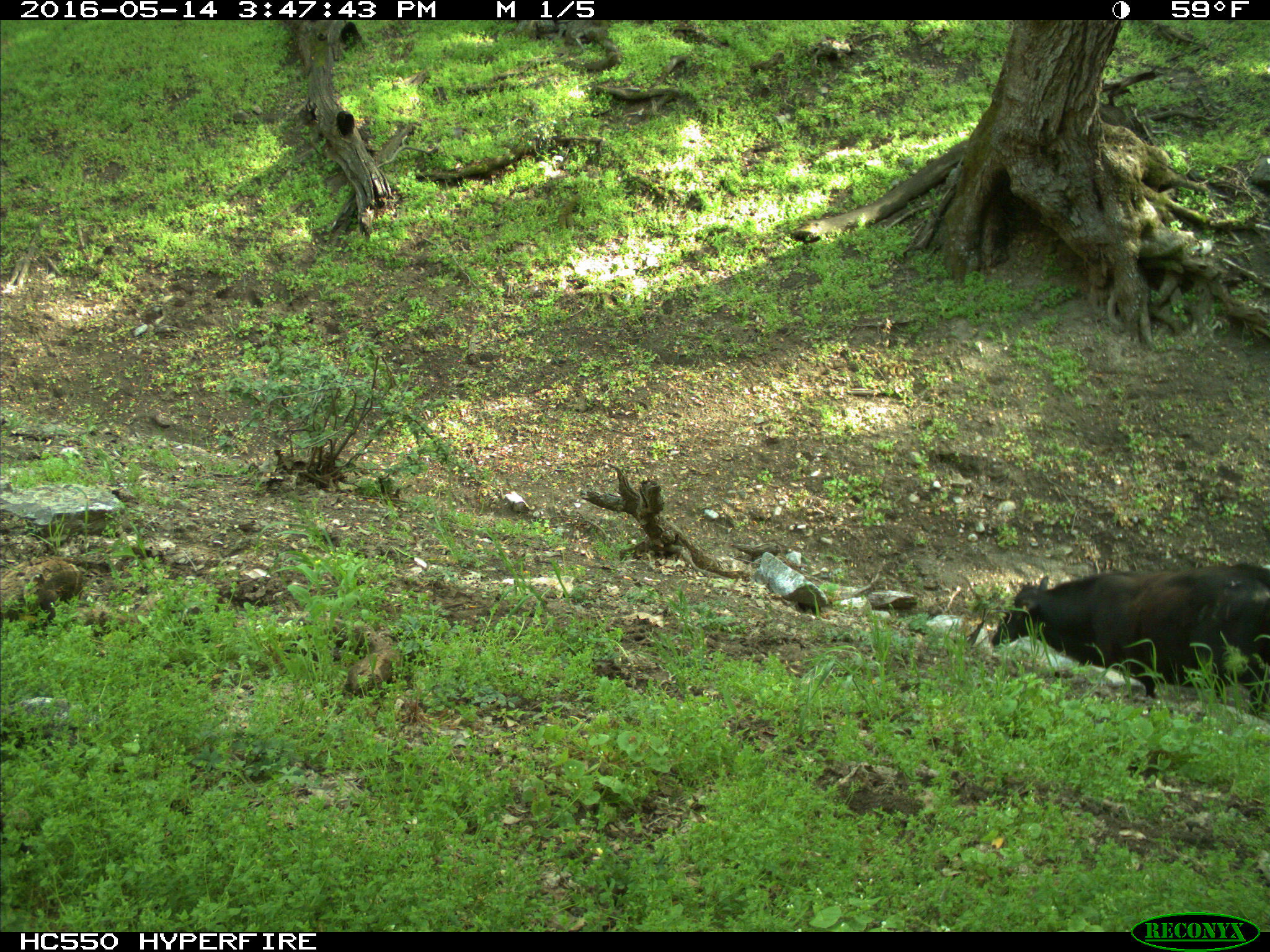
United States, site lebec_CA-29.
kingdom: Animalia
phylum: Chordata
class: Mammalia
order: Artiodactyla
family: Bovidae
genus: Bos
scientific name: Bos taurus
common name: domestic cow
Bos taurus (domestic cow).